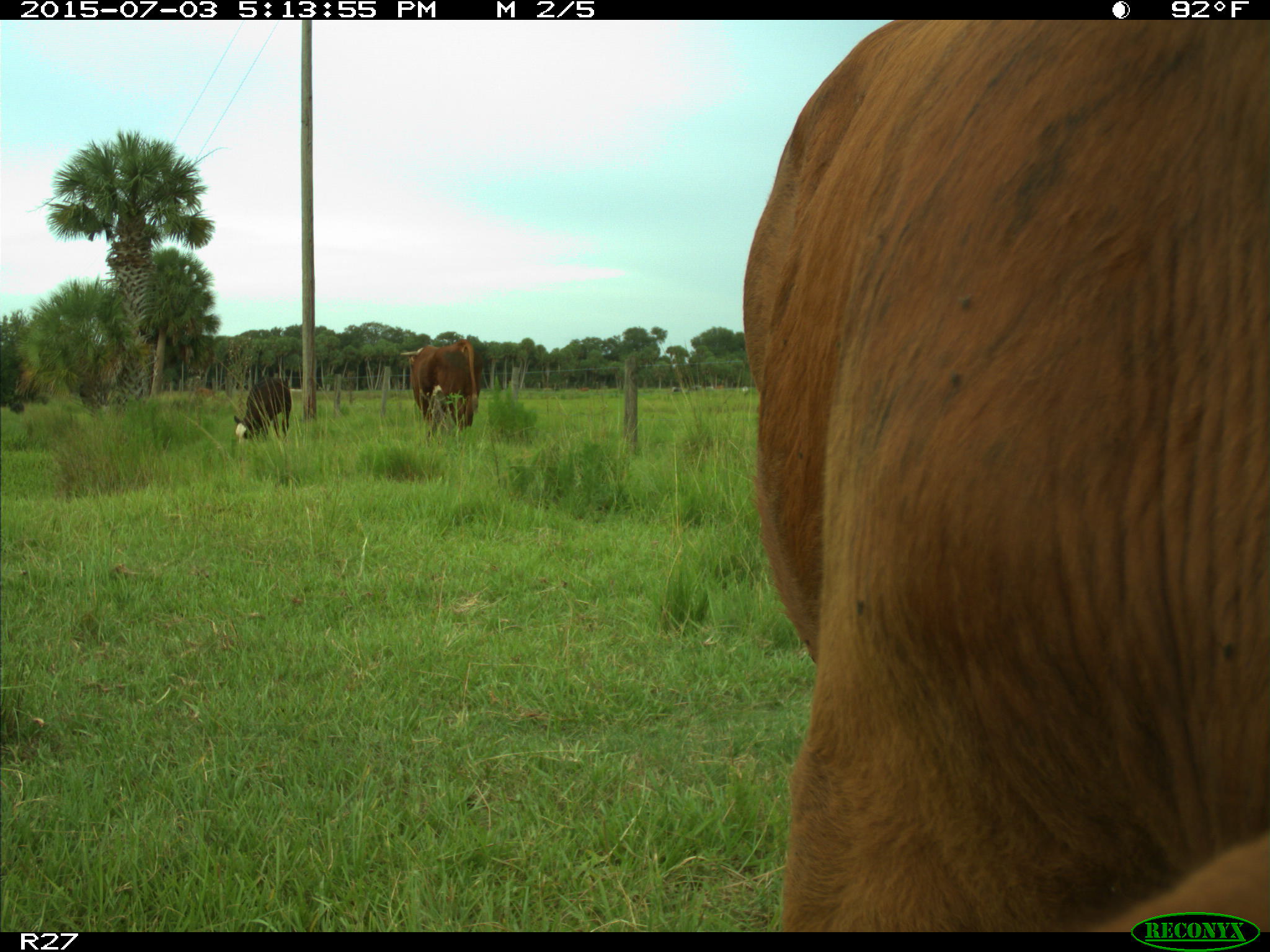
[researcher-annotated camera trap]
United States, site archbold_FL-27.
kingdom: Animalia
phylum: Chordata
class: Mammalia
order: Artiodactyla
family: Bovidae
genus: Bos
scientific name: Bos taurus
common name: domestic cow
Bos taurus (domestic cow).